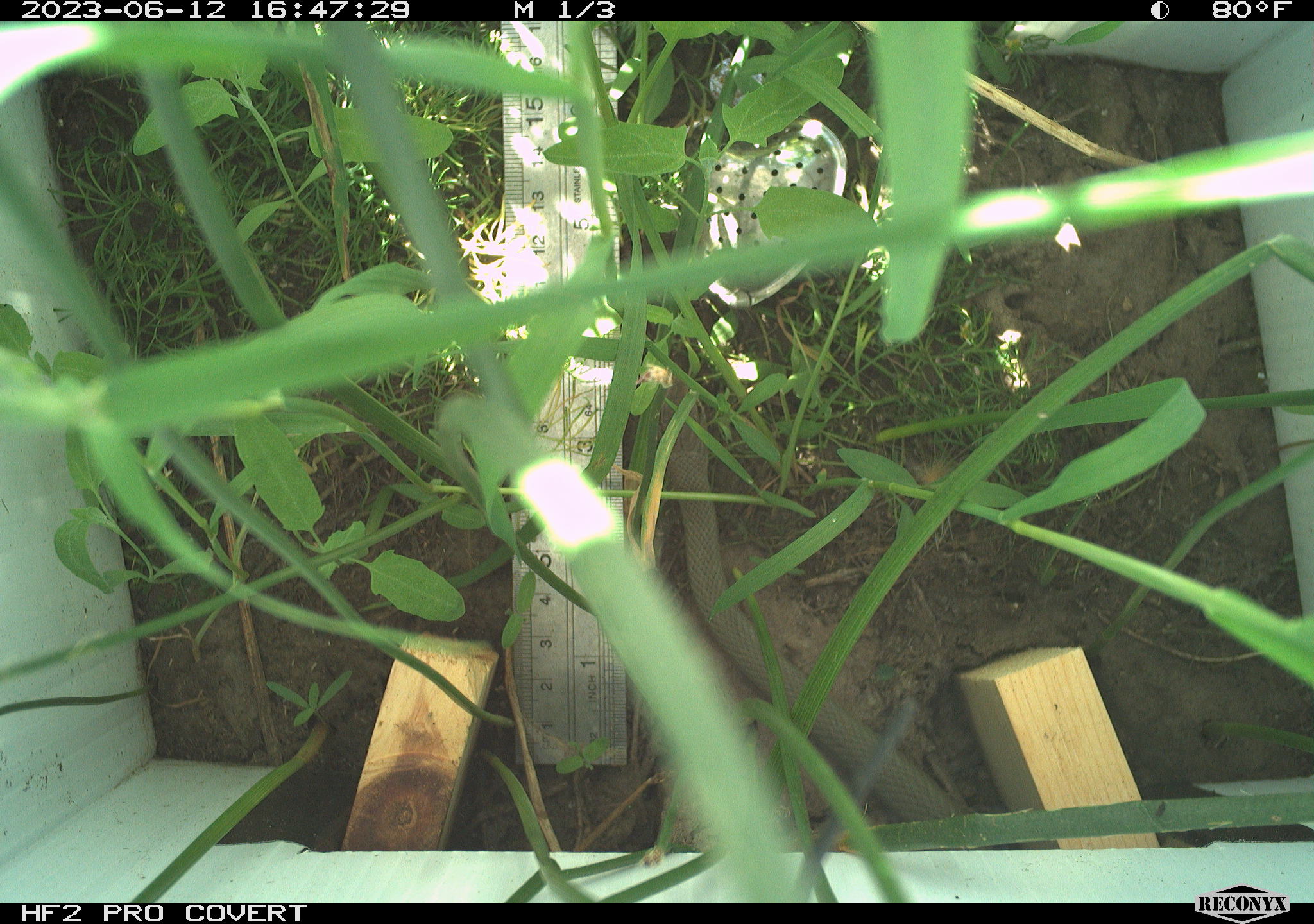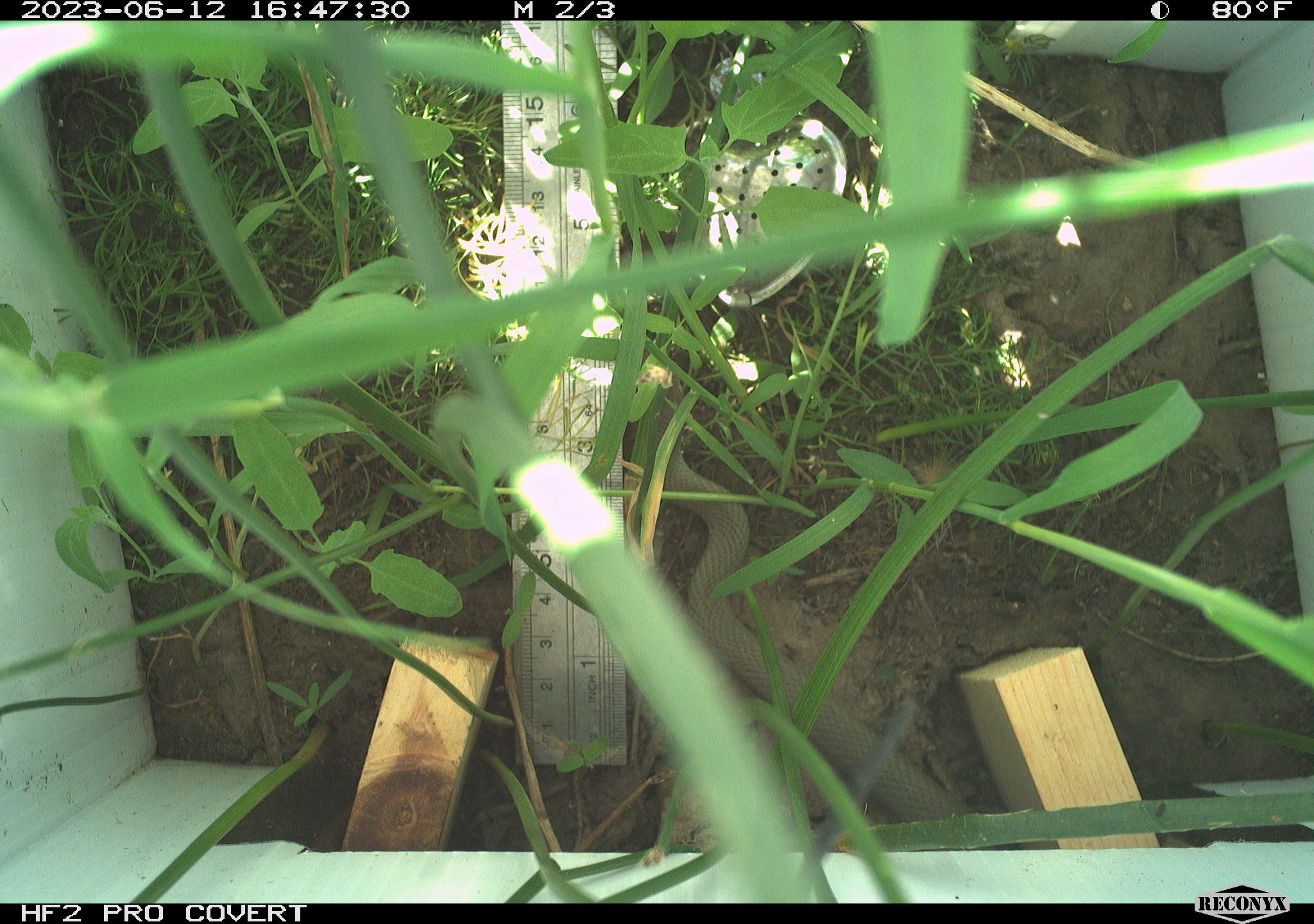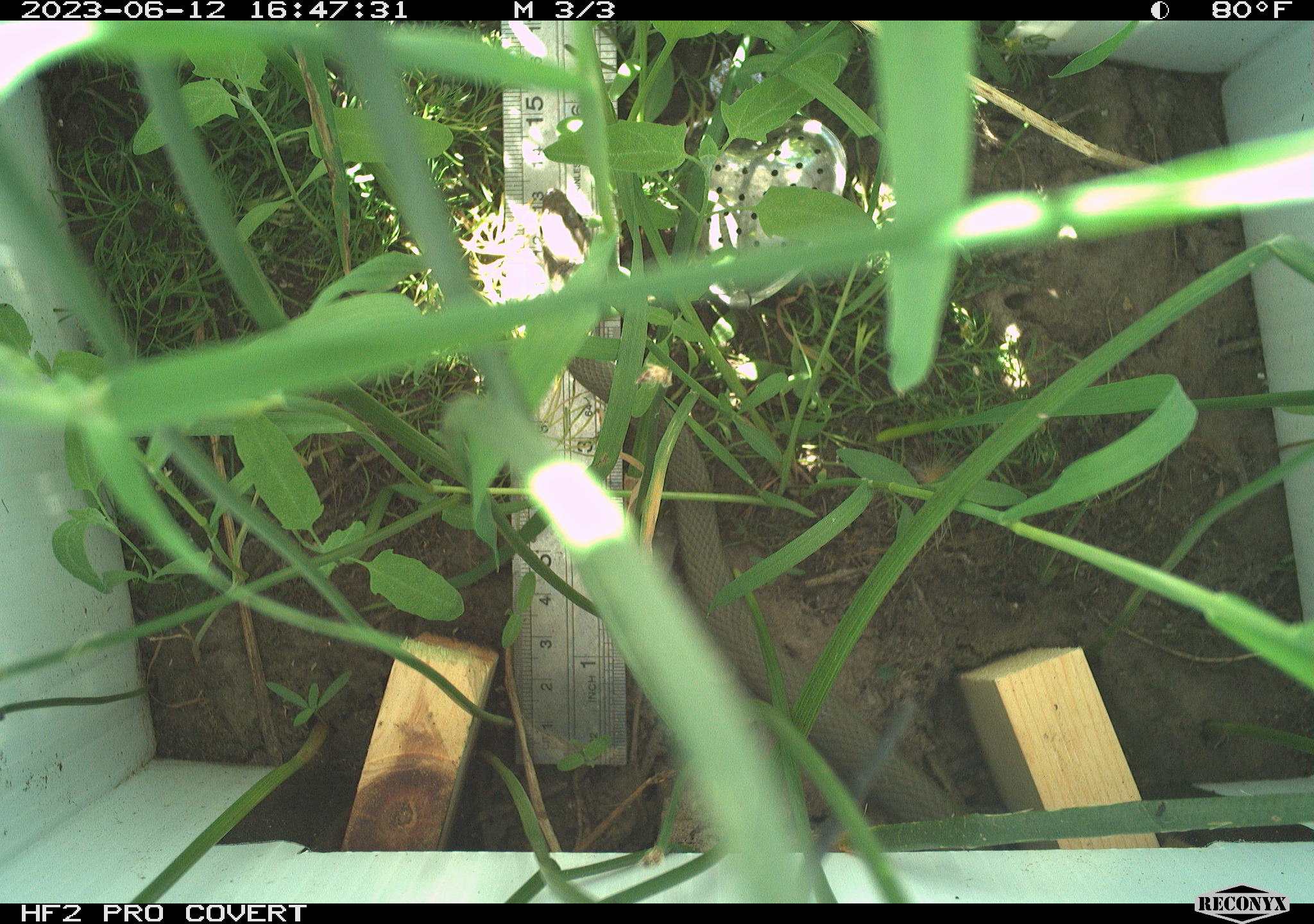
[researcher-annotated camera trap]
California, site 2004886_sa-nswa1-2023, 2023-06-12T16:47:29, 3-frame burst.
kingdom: Animalia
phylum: Chordata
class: Reptilia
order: Squamata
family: Colubridae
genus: Coluber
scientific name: Coluber constrictor mormon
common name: western yellow-bellied racer